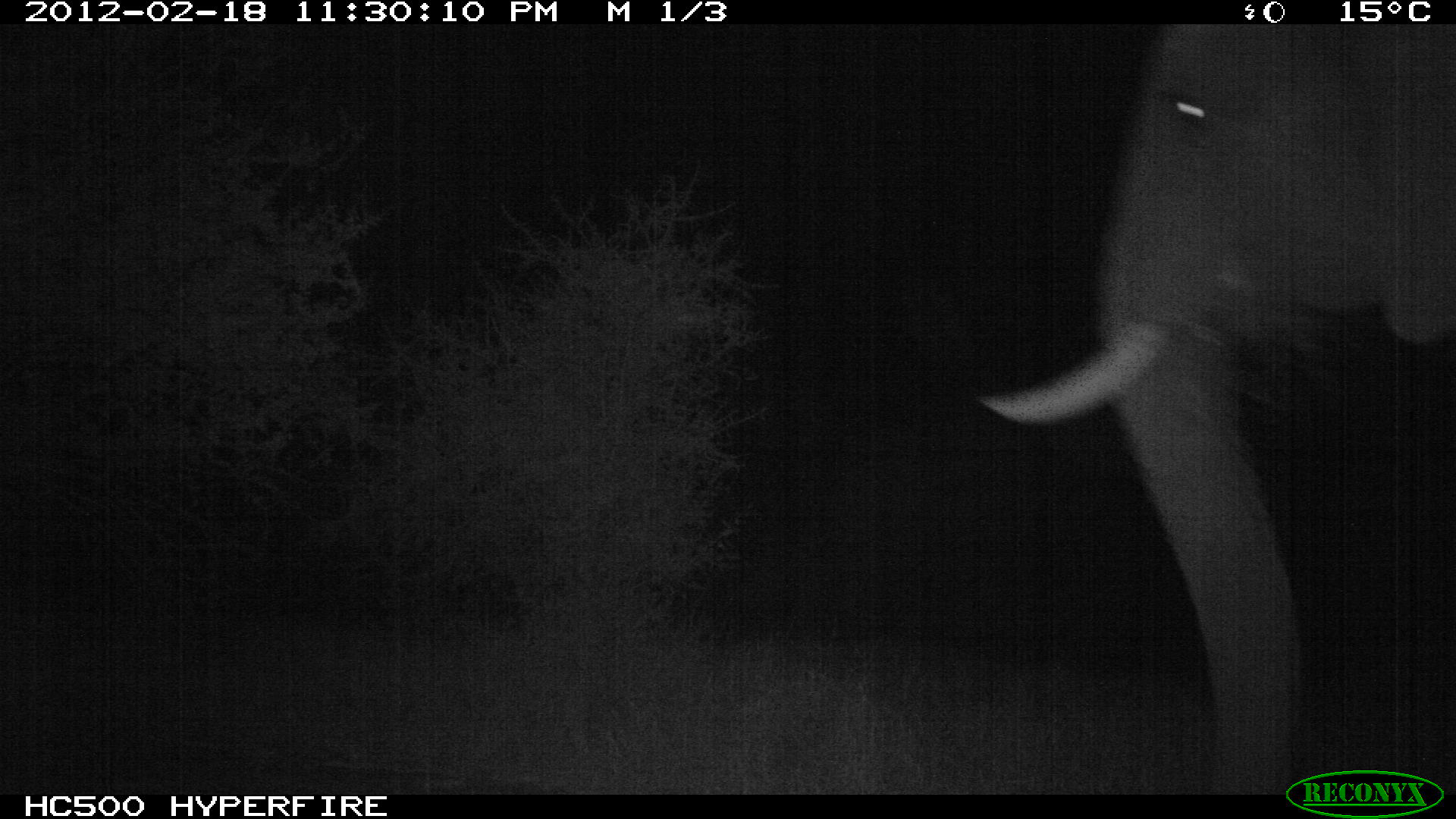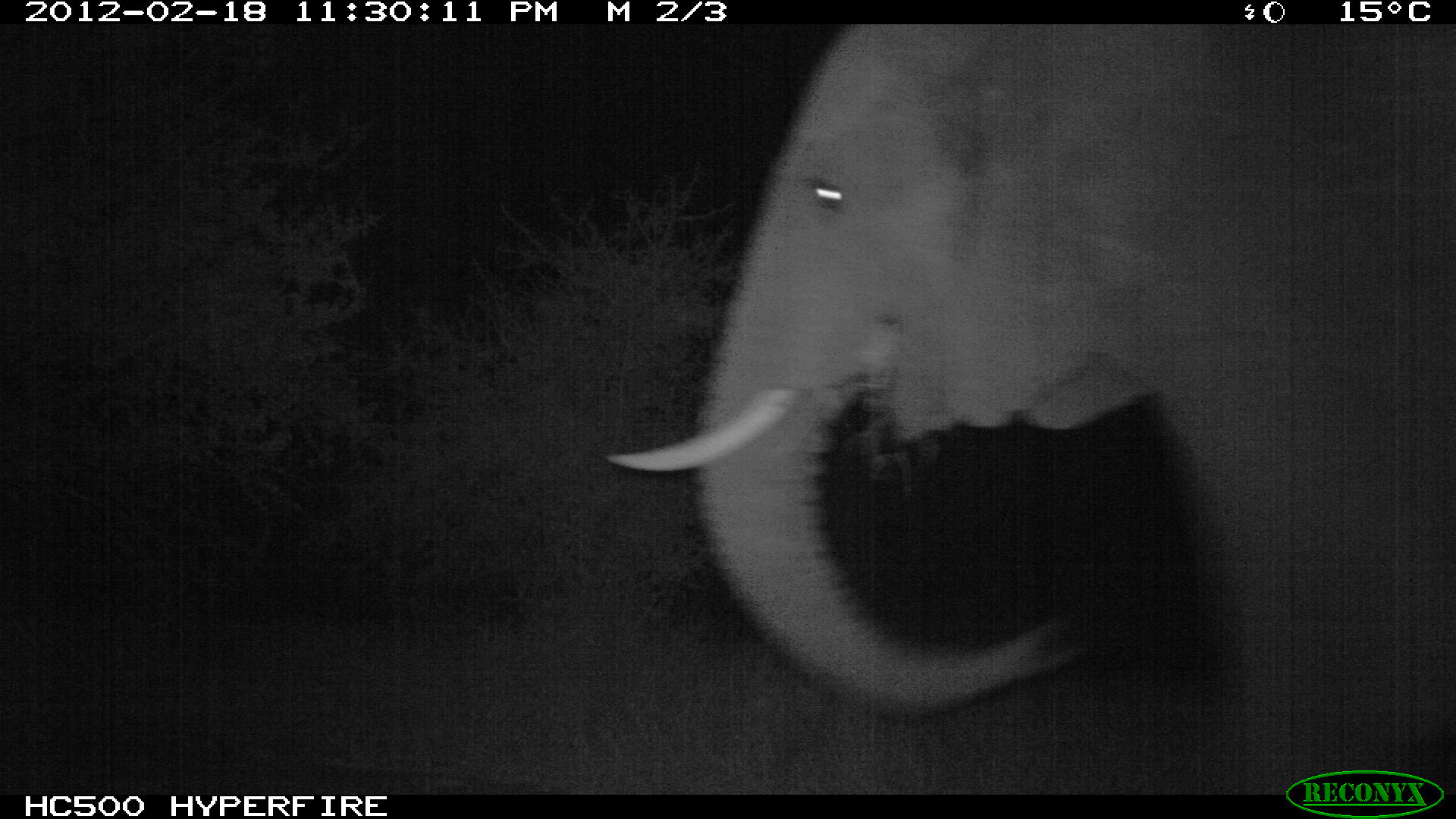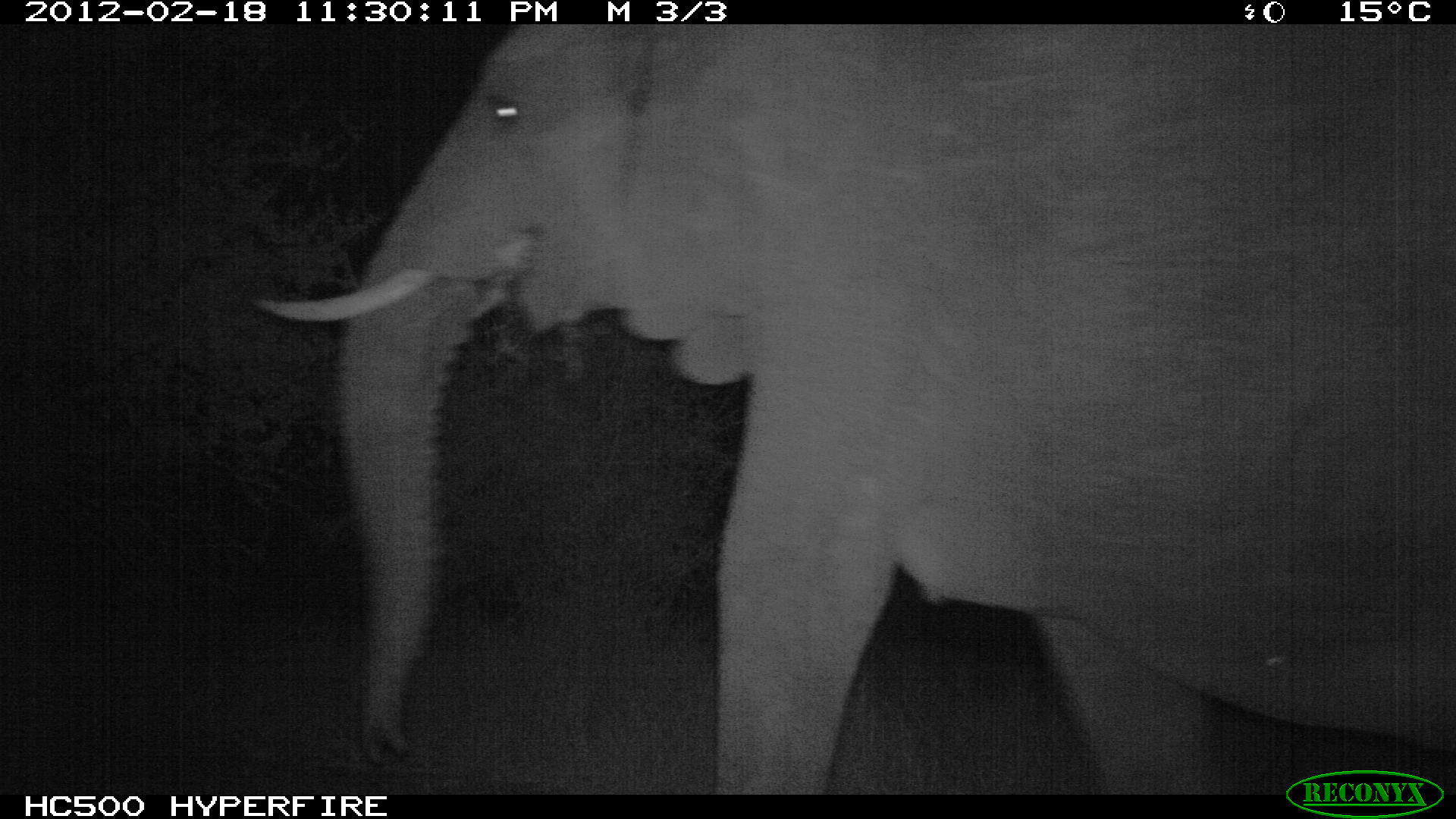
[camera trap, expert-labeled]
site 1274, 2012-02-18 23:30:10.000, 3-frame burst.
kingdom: Animalia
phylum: Chordata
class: Mammalia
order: Proboscidea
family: Elephantidae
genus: Loxodonta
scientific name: Loxodonta africana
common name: african bush elephant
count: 1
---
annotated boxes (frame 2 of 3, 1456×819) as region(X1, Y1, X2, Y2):
loxodonta africana: region(601, 25, 1456, 793)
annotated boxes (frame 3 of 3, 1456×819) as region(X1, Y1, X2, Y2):
loxodonta africana: region(244, 21, 1456, 793)